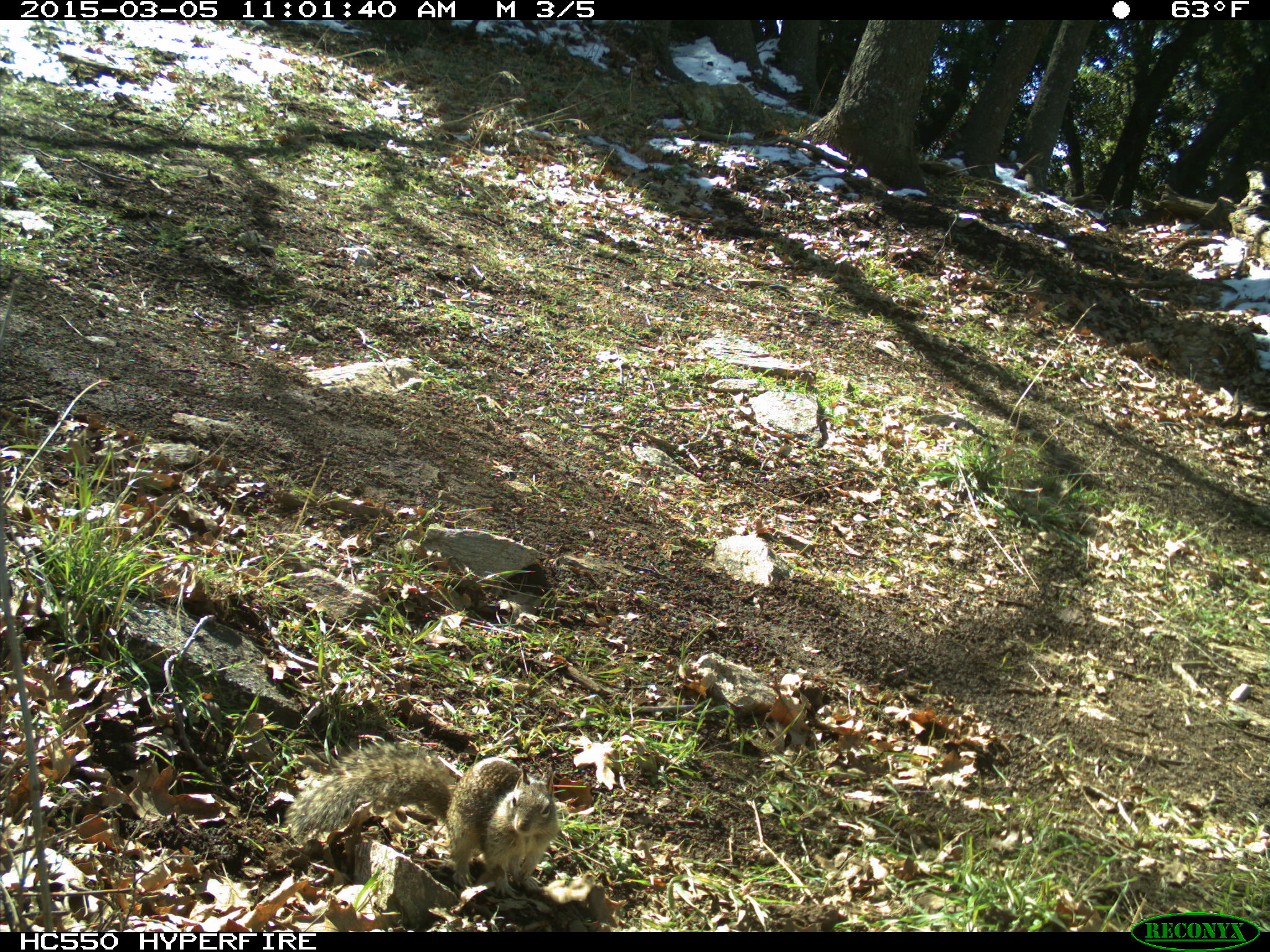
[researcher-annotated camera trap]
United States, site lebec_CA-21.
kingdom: Animalia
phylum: Chordata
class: Mammalia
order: Rodentia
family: Sciuridae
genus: Otospermophilus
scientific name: Otospermophilus beecheyi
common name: california ground squirrel